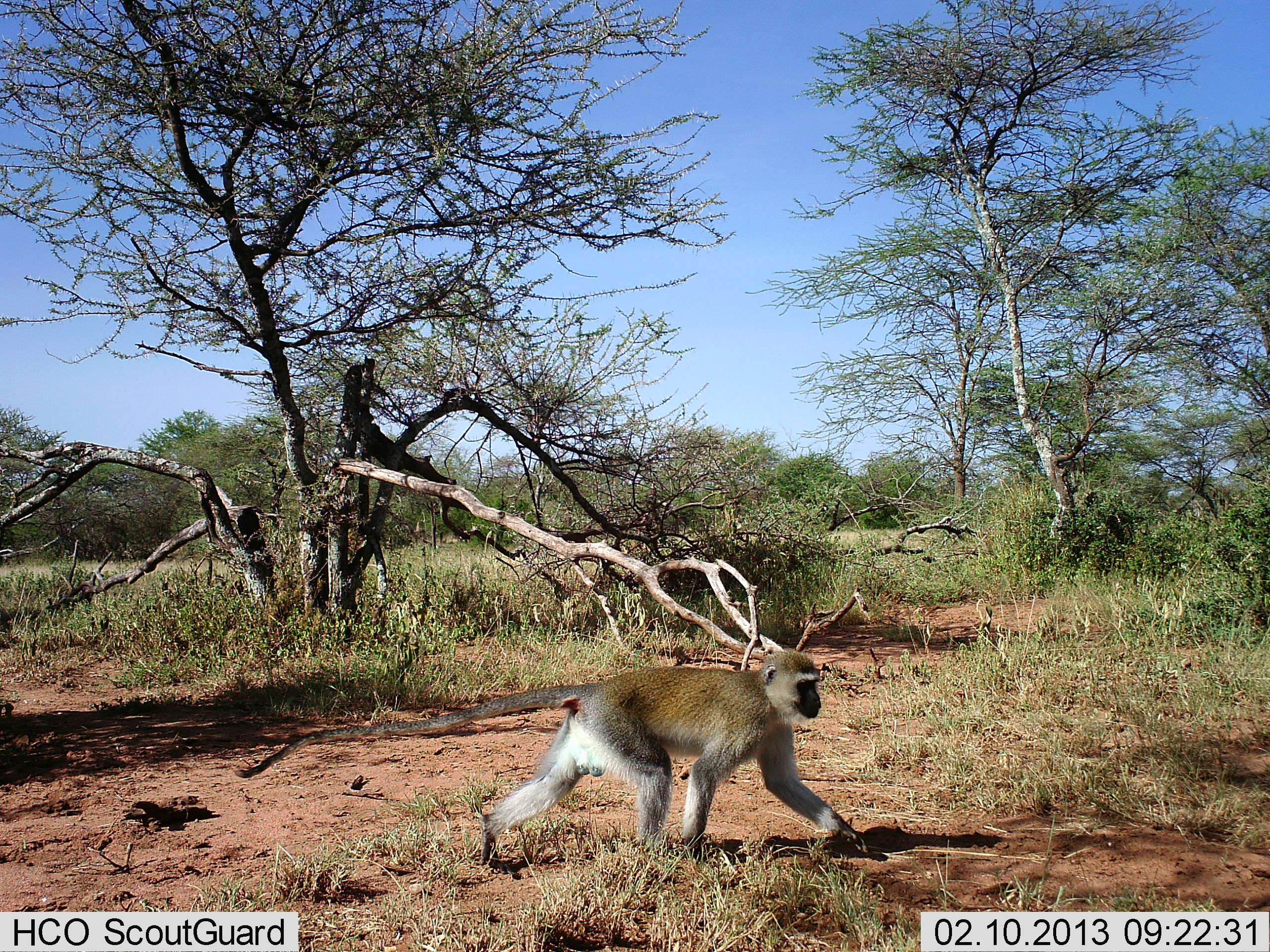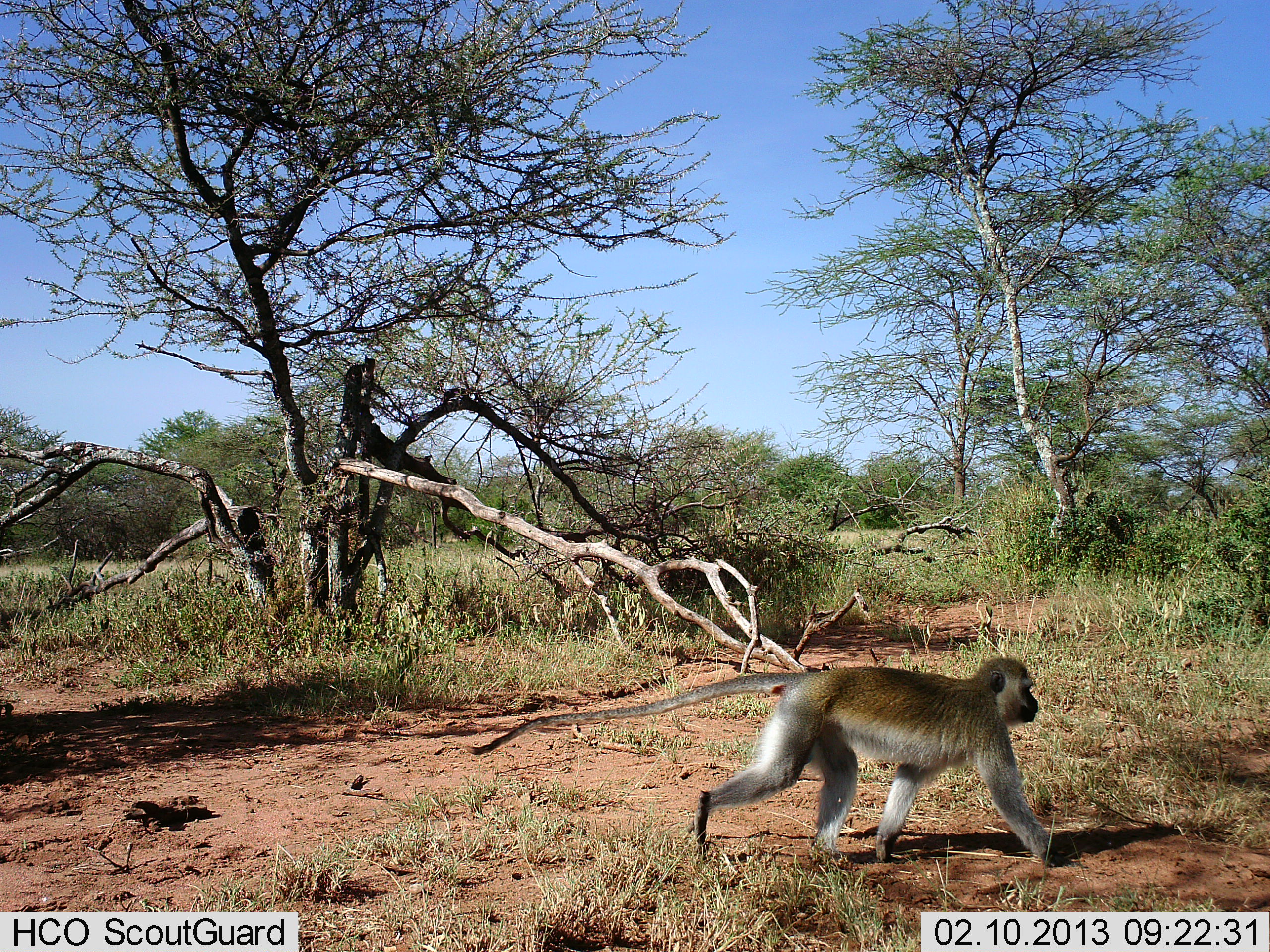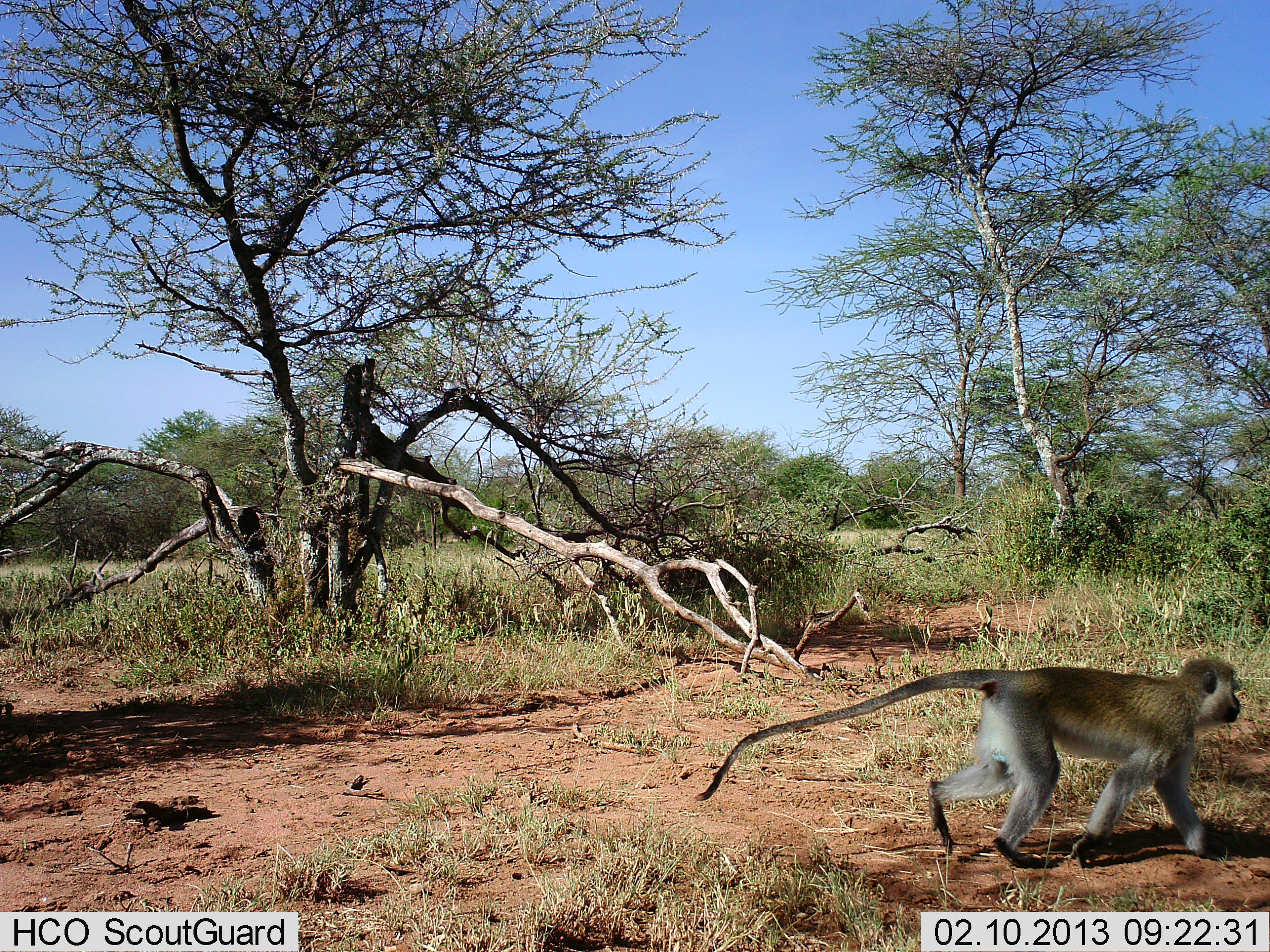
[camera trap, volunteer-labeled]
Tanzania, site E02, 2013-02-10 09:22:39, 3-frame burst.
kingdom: Animalia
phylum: Chordata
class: Mammalia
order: Primates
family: Cercopithecidae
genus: Chlorocebus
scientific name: Chlorocebus pygerythrus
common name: vervet monkey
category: monkeyvervet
Monkeyvervet (vervet monkey) (Chlorocebus pygerythrus), count 1. Behavior (volunteer vote fractions): standing 0%, resting 0%, moving 100%, interacting 0%. Young present (vote fraction): 0%. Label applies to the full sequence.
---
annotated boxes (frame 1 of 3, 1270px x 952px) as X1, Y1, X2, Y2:
animal: 233, 650, 874, 860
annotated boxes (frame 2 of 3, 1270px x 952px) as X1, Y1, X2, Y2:
animal: 465, 654, 1060, 863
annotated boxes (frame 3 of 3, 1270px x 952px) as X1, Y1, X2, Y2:
animal: 693, 654, 1243, 868